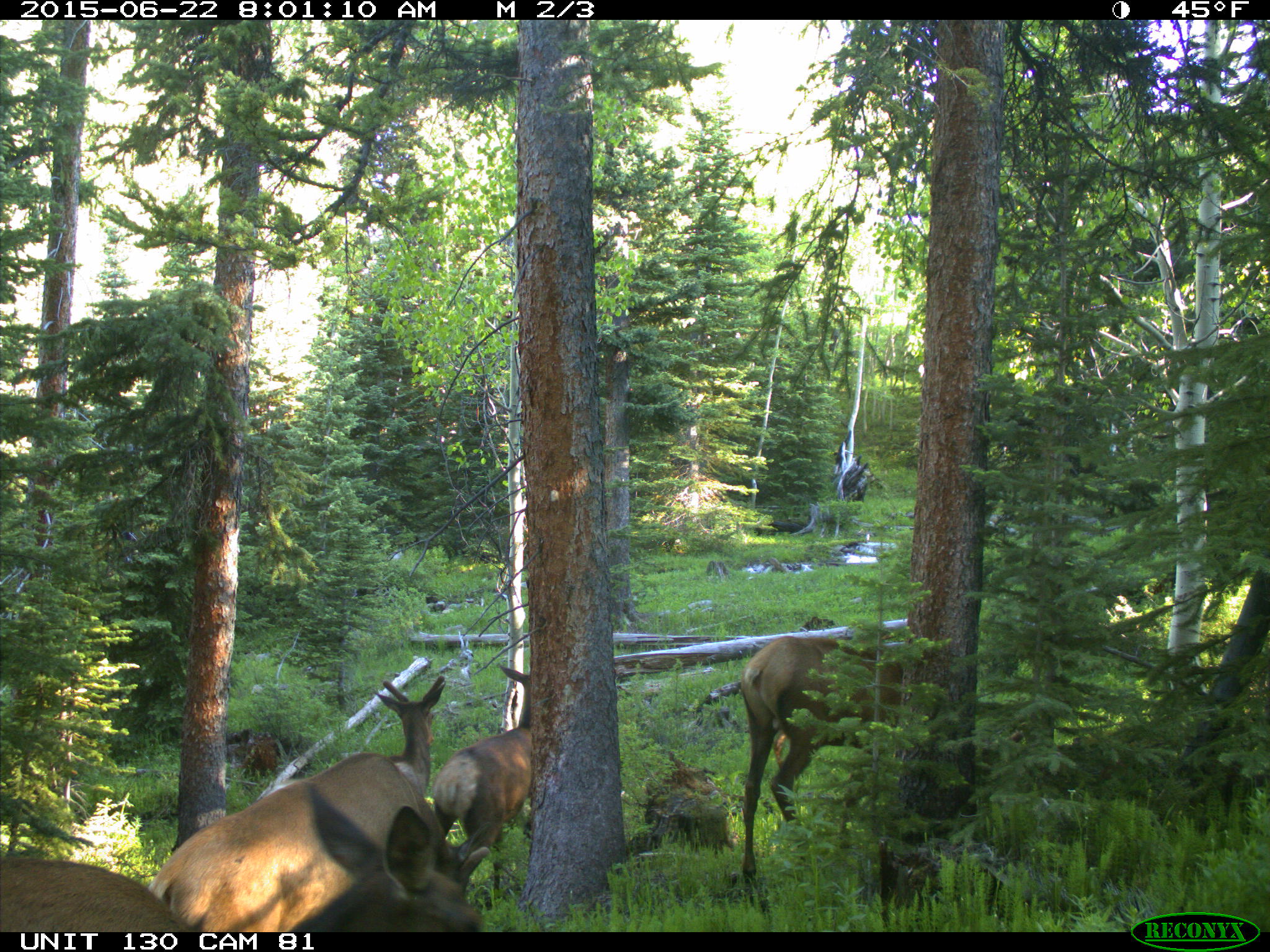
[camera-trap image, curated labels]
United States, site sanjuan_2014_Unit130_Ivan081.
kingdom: Animalia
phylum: Chordata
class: Mammalia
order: Artiodactyla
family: Cervidae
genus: Cervus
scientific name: Cervus elaphus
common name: red deer